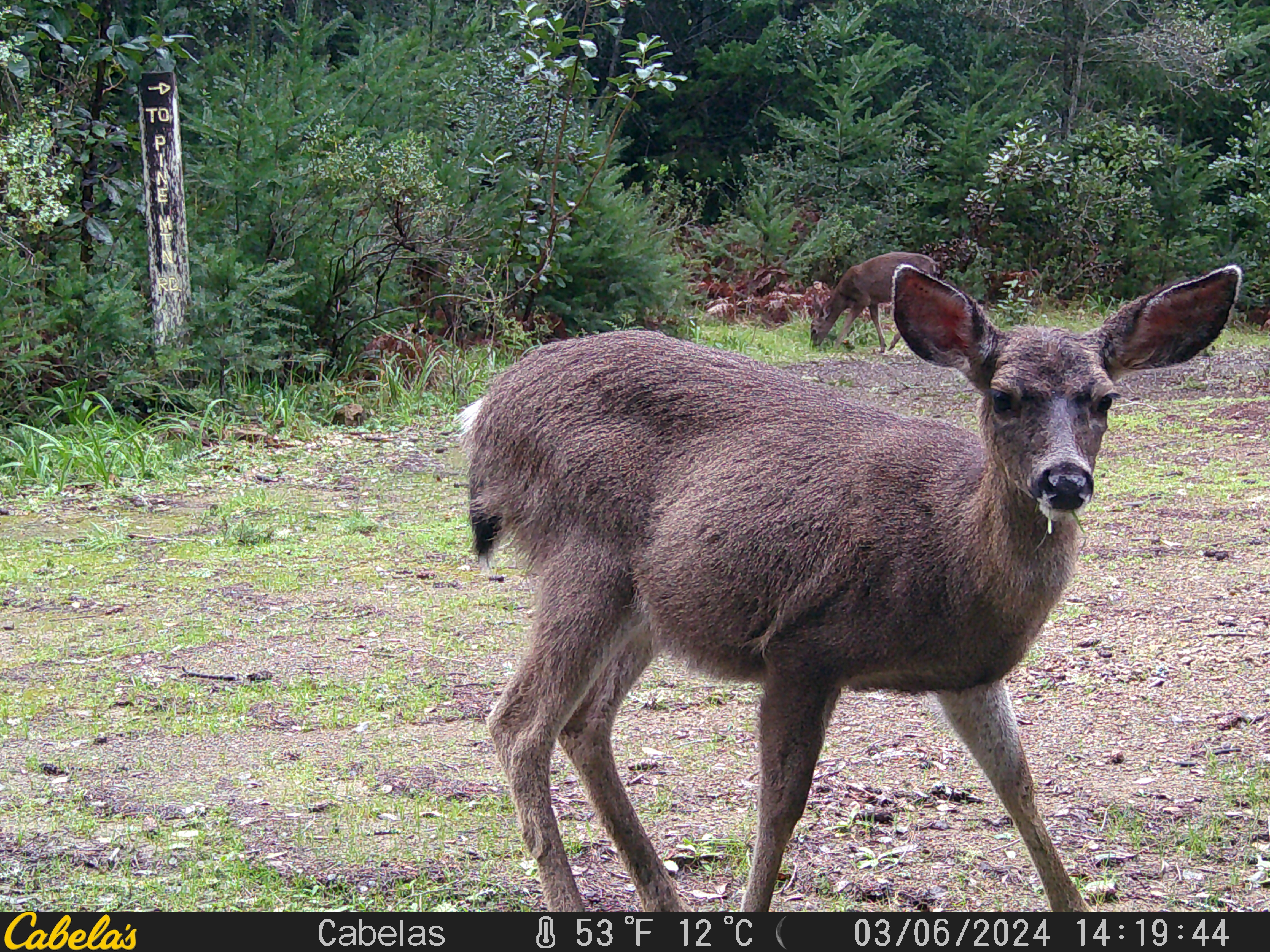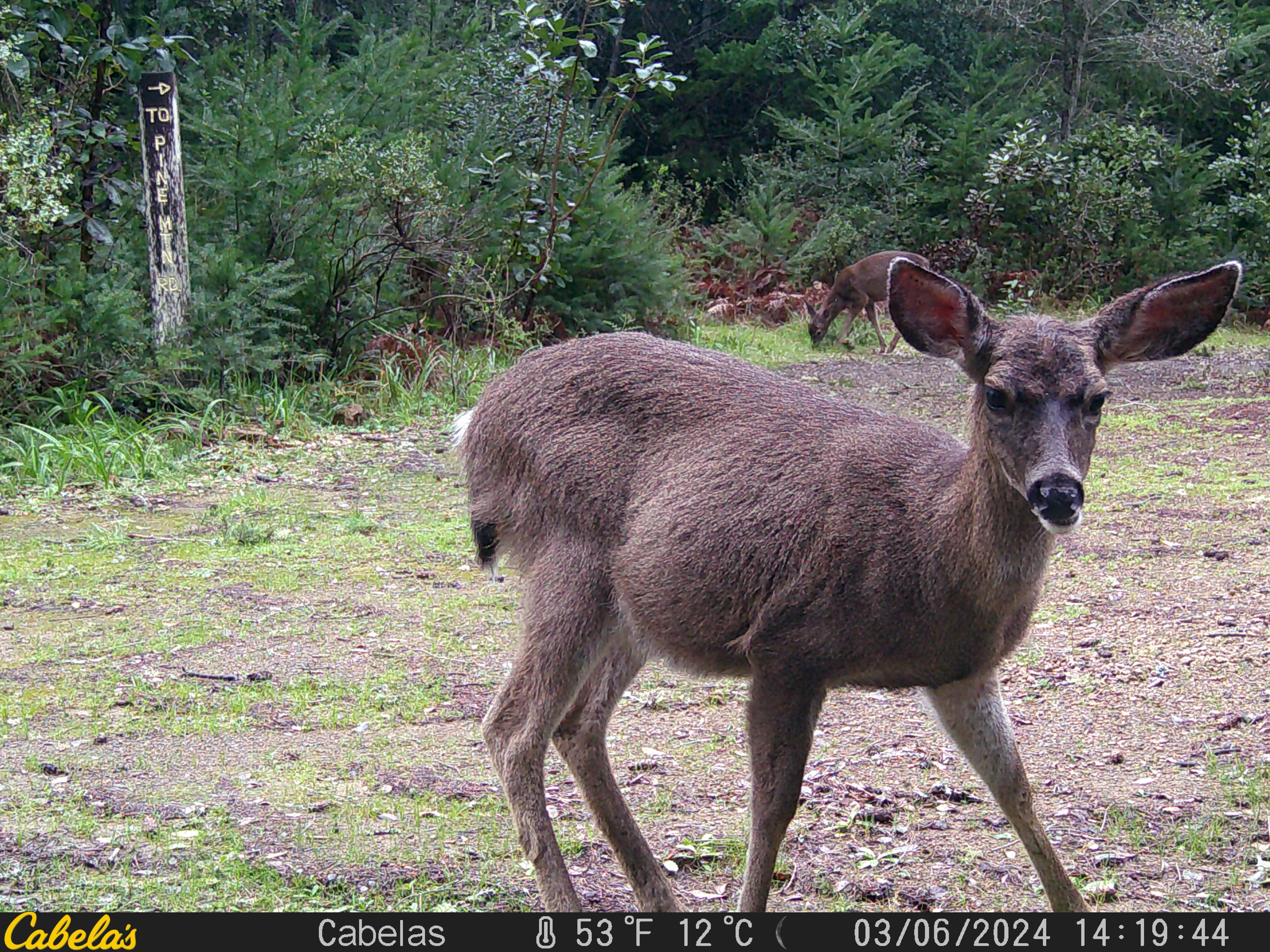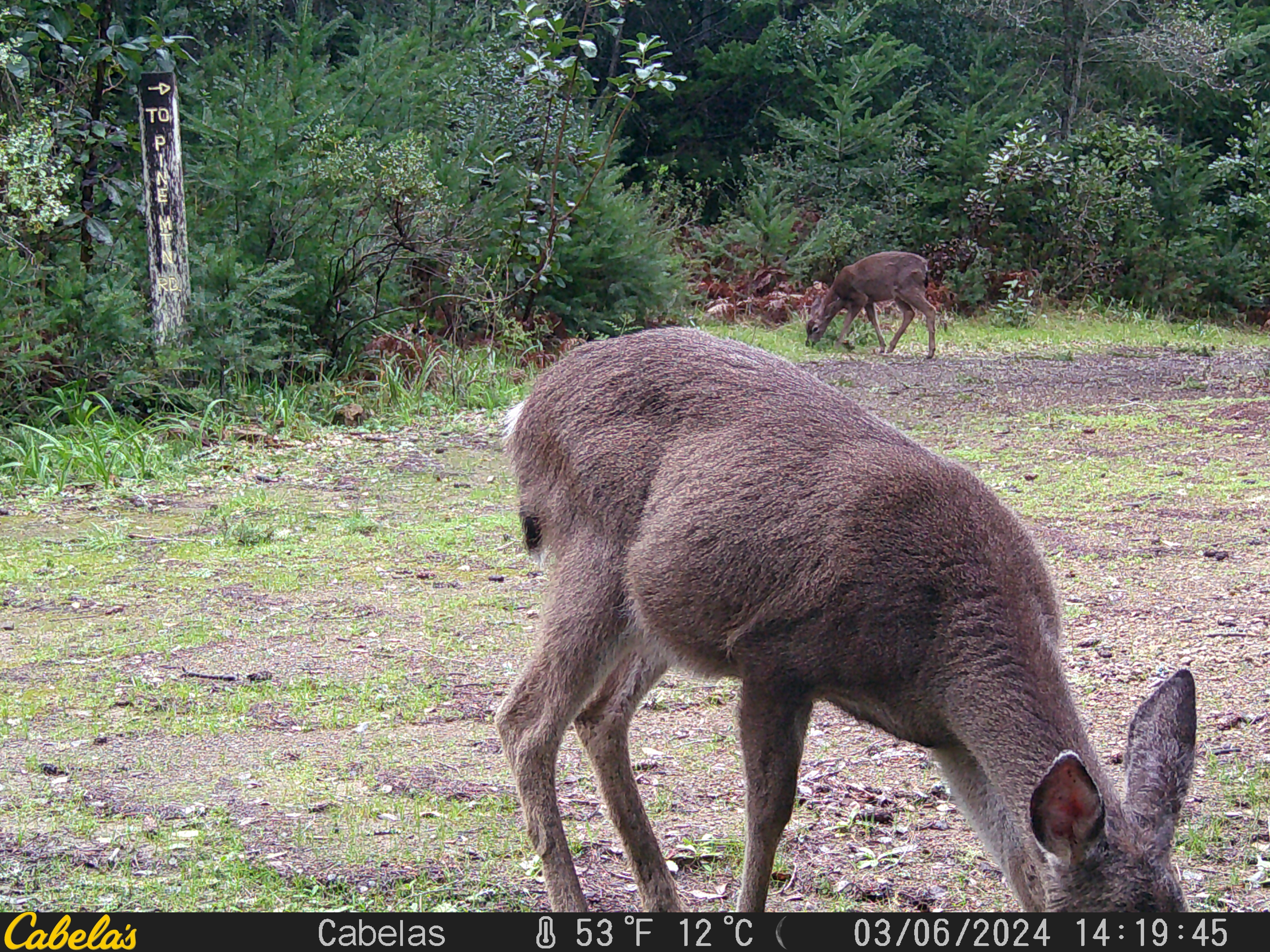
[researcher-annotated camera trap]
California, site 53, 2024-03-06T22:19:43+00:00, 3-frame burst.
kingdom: Animalia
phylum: Chordata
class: Mammalia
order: Artiodactyla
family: Cervidae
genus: Odocoileus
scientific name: Odocoileus hemionus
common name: mule deer